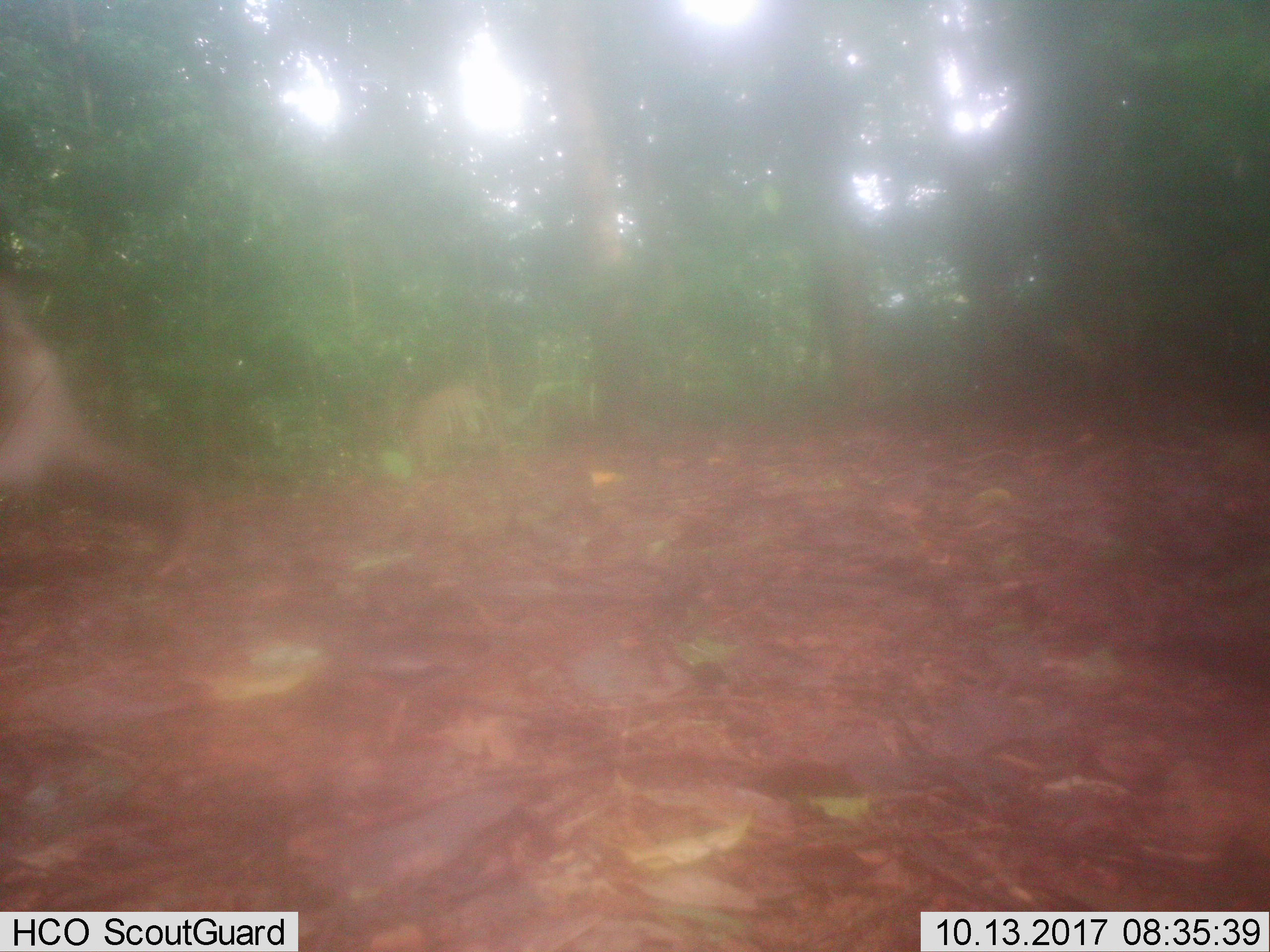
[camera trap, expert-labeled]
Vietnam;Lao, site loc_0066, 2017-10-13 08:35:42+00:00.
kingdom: Animalia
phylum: Chordata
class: Mammalia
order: Primates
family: Cercopithecidae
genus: Macaca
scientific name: Macaca nemestrina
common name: pig-tailed macaque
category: pig tailed macaque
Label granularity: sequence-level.